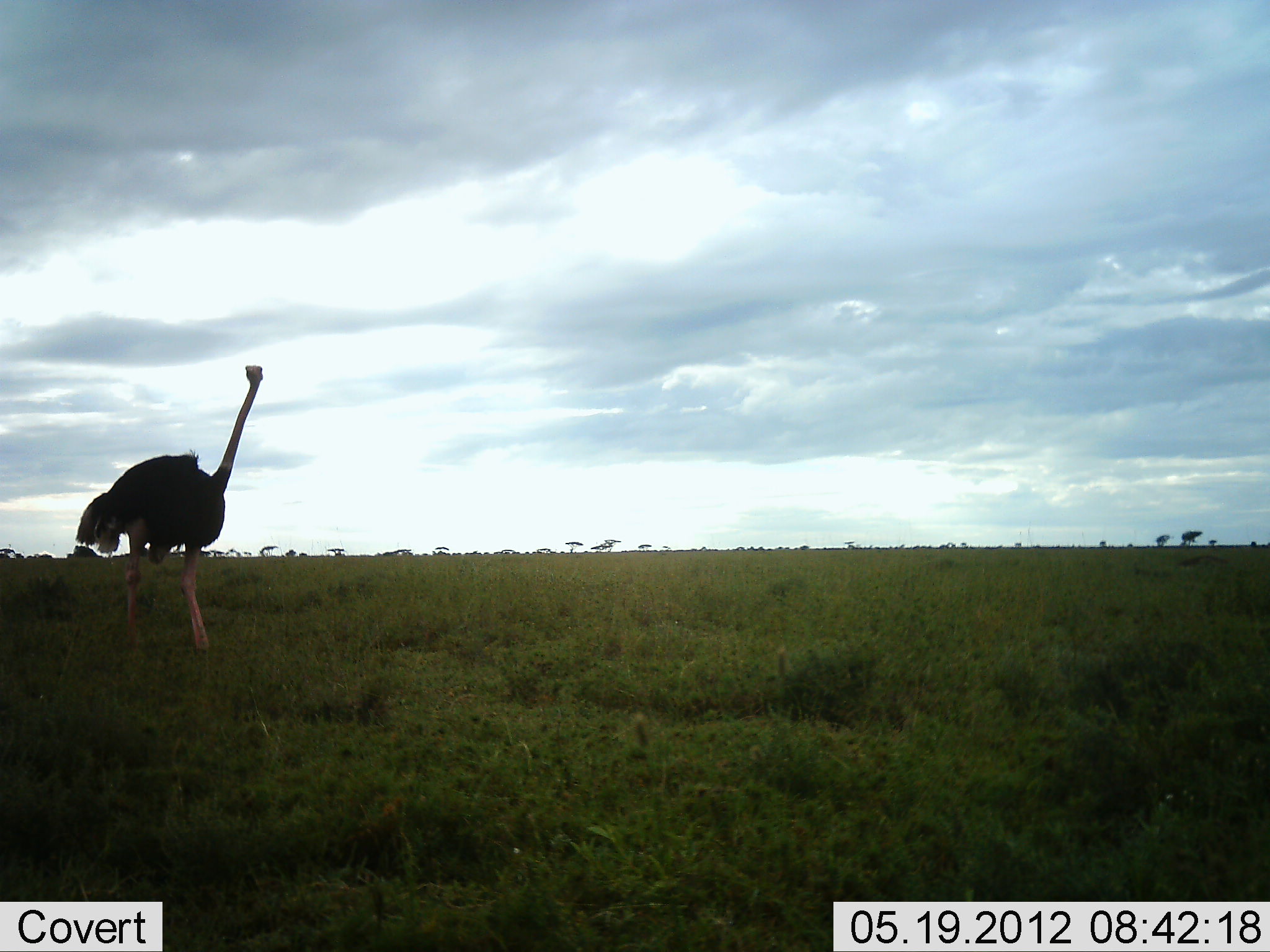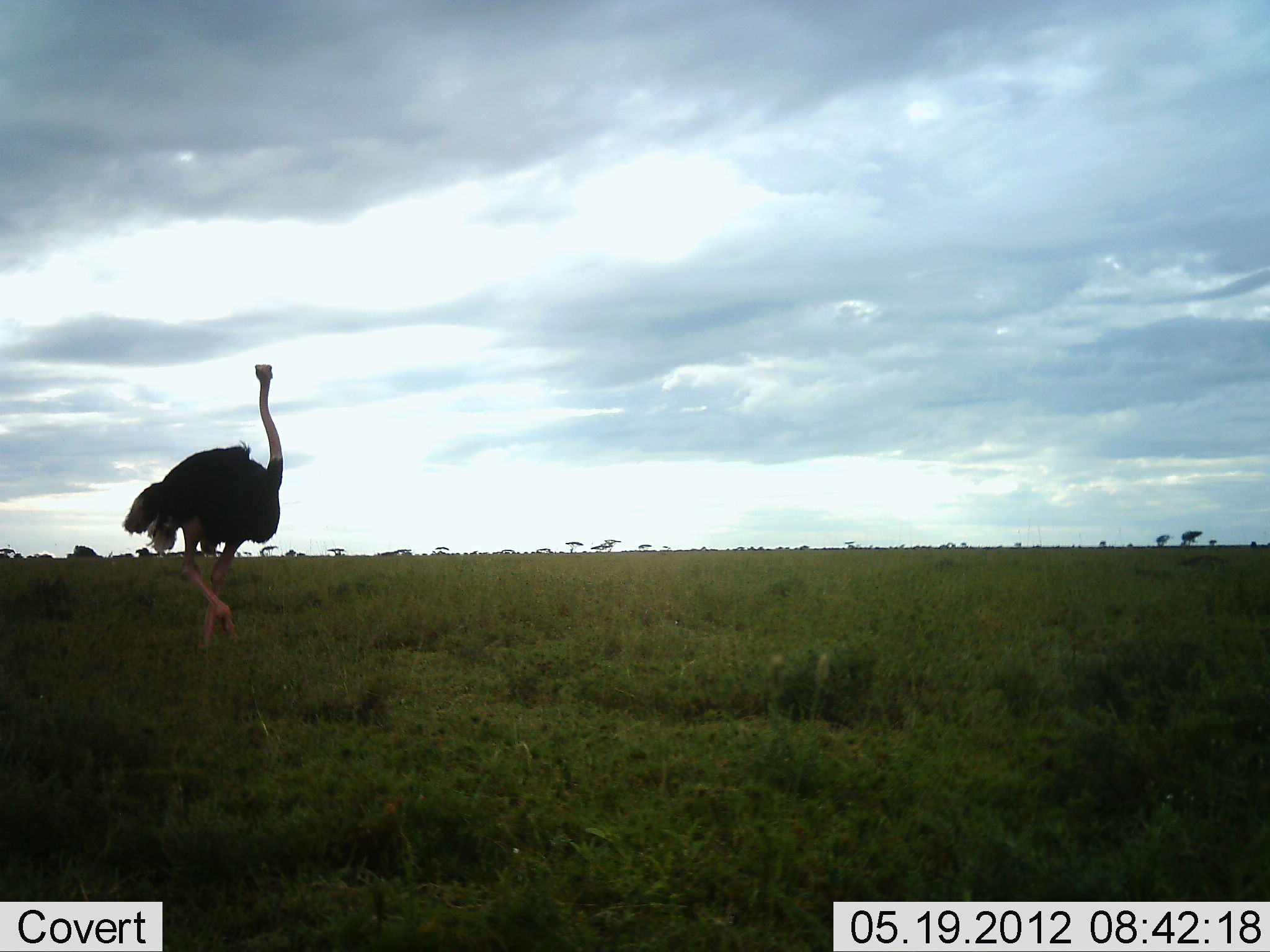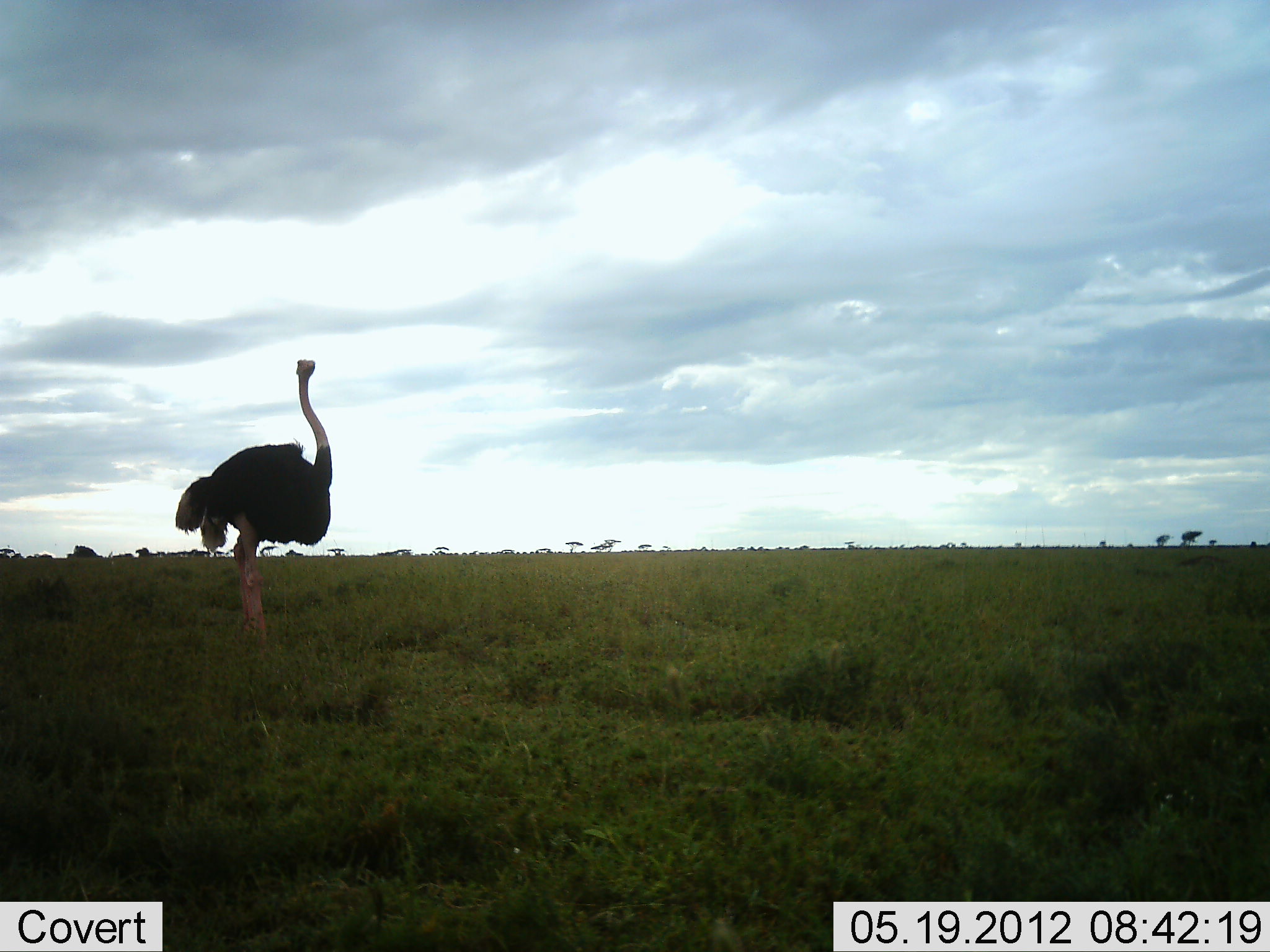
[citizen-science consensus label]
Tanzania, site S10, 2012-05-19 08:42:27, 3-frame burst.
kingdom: Animalia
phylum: Chordata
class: Aves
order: Struthioniformes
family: Struthionidae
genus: Struthio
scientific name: Struthio camelus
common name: ostrich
Ostrich (Struthio camelus), count 1. Behavior (volunteer vote fractions): standing 10%, resting 0%, moving 100%, interacting 0%. Young present (vote fraction): 0%. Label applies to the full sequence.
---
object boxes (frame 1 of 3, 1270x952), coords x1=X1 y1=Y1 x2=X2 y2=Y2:
animal: x1=71 y1=364 x2=270 y2=658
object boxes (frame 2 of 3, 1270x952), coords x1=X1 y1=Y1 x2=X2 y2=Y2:
animal: x1=118 y1=360 x2=289 y2=656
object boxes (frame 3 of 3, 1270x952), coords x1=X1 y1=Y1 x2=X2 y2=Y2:
animal: x1=171 y1=357 x2=334 y2=653